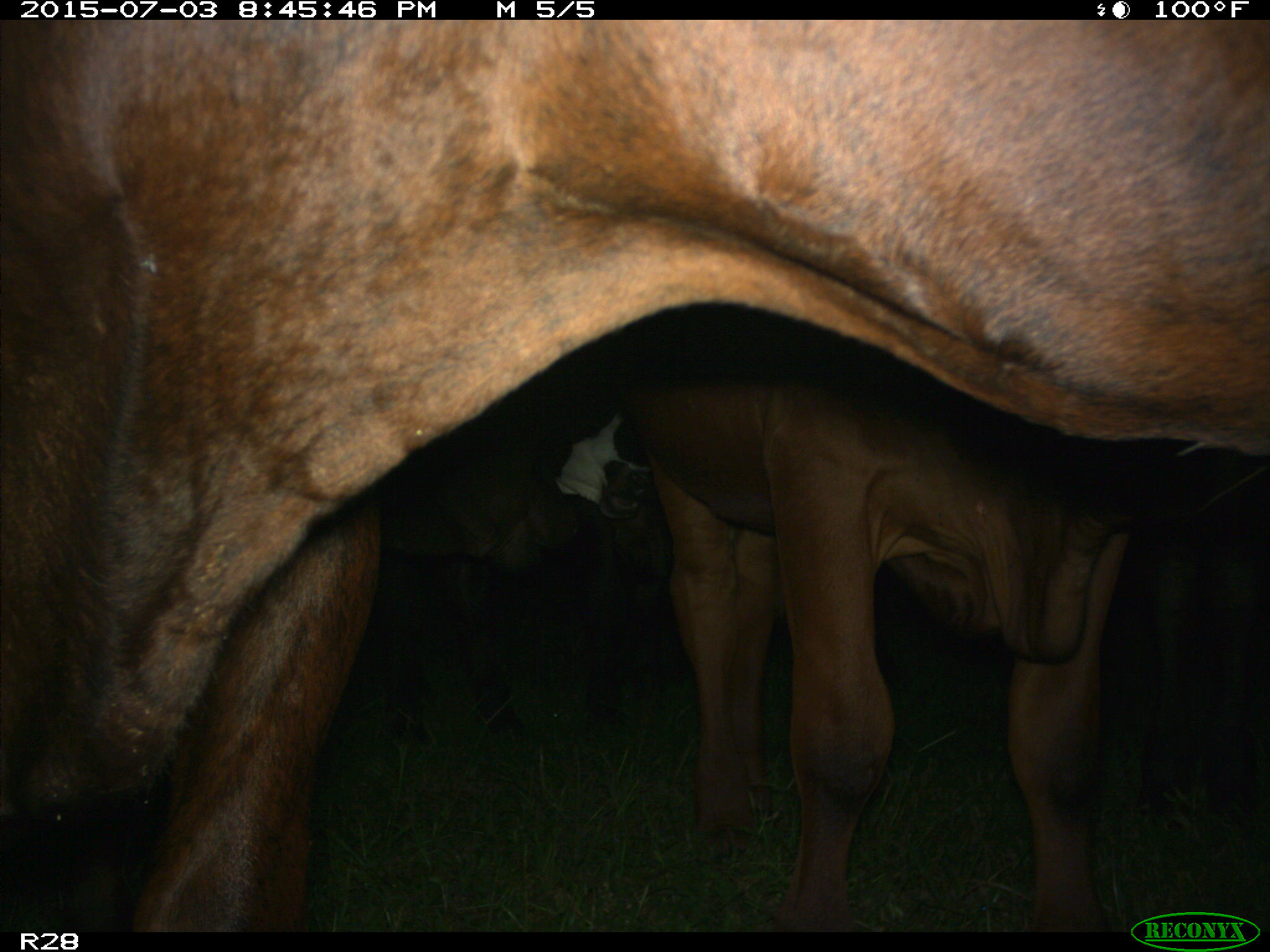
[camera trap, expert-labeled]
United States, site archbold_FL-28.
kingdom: Animalia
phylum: Chordata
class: Mammalia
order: Artiodactyla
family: Bovidae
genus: Bos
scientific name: Bos taurus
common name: domestic cow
Bos taurus (domestic cow).